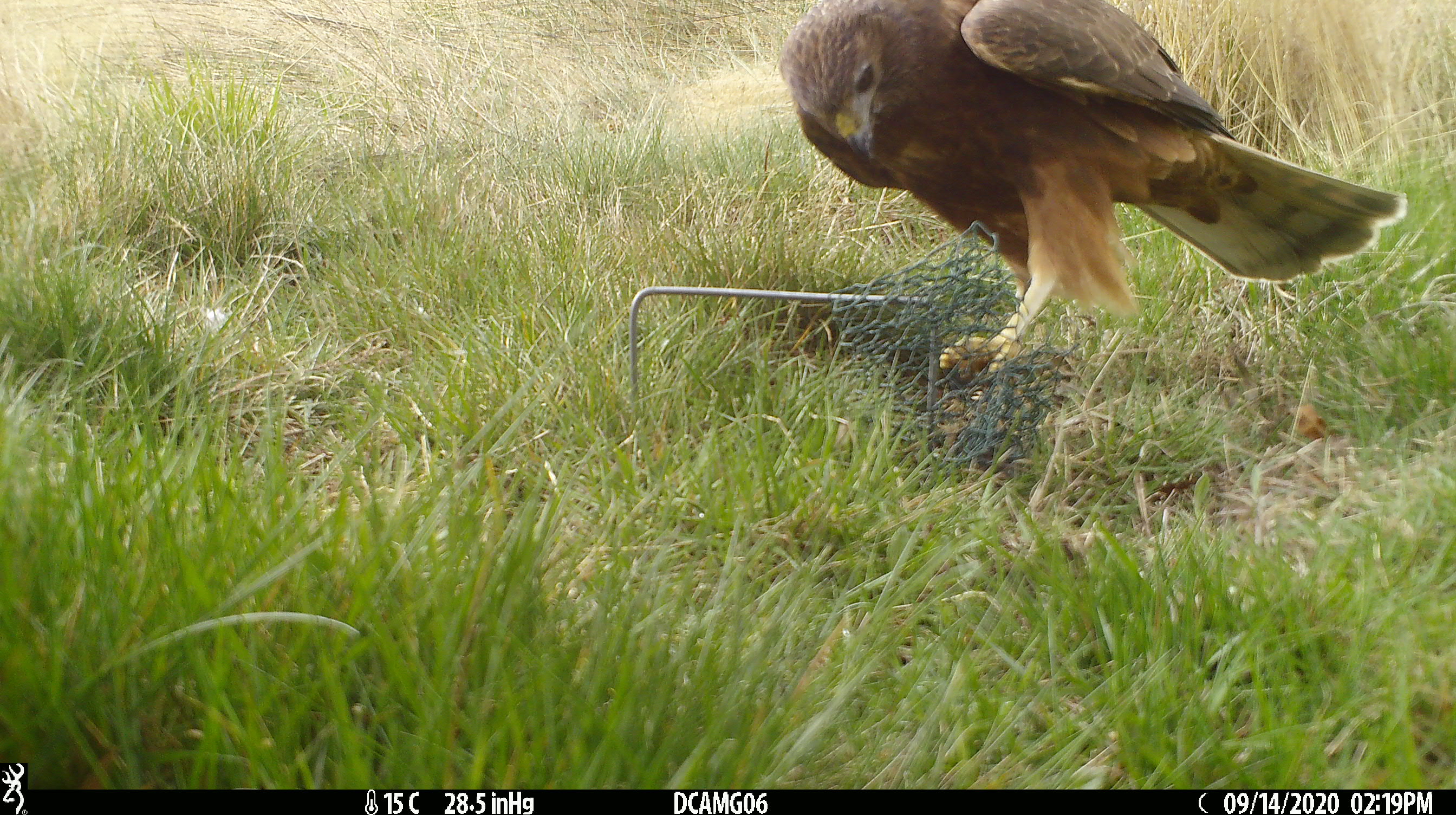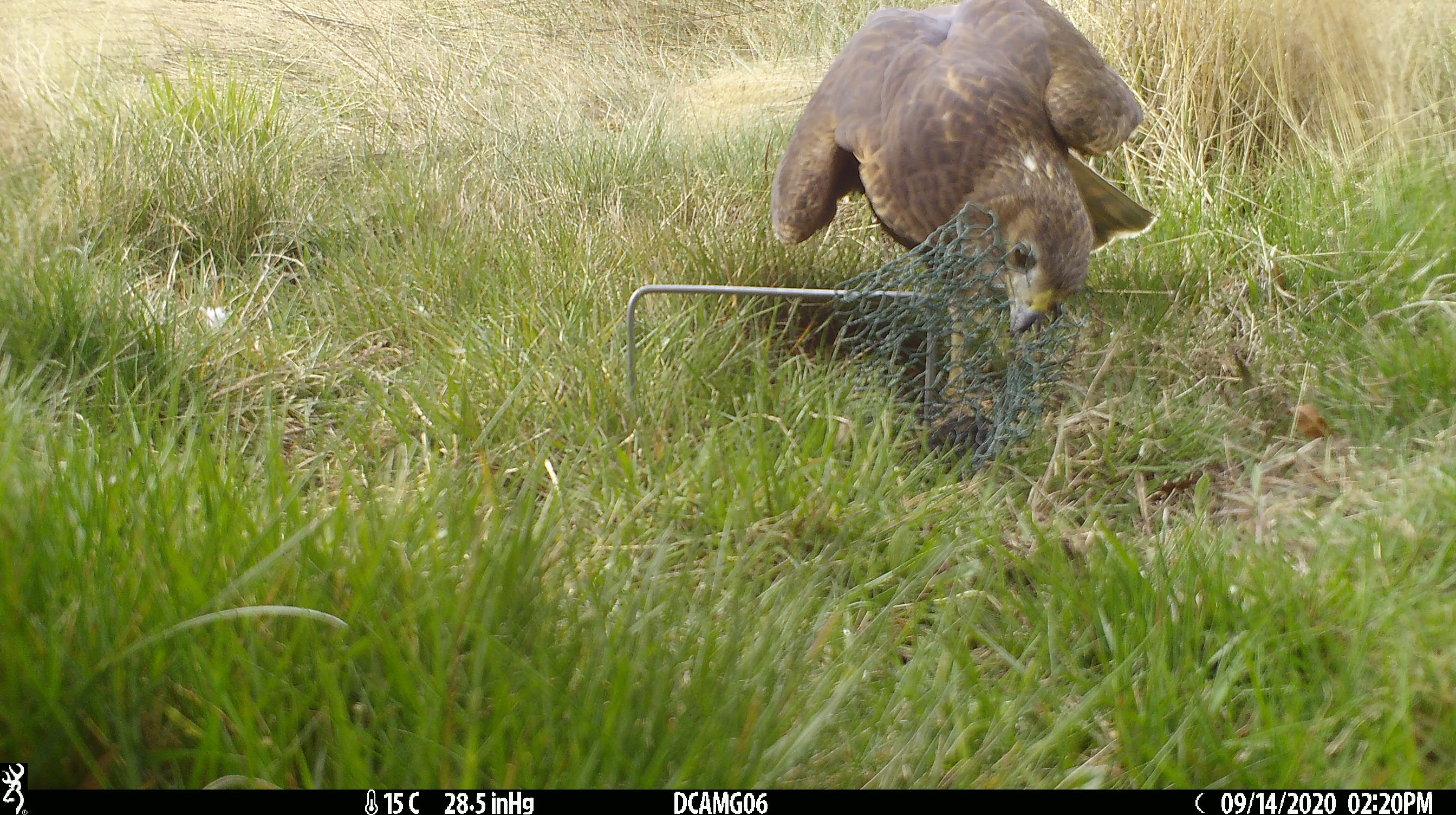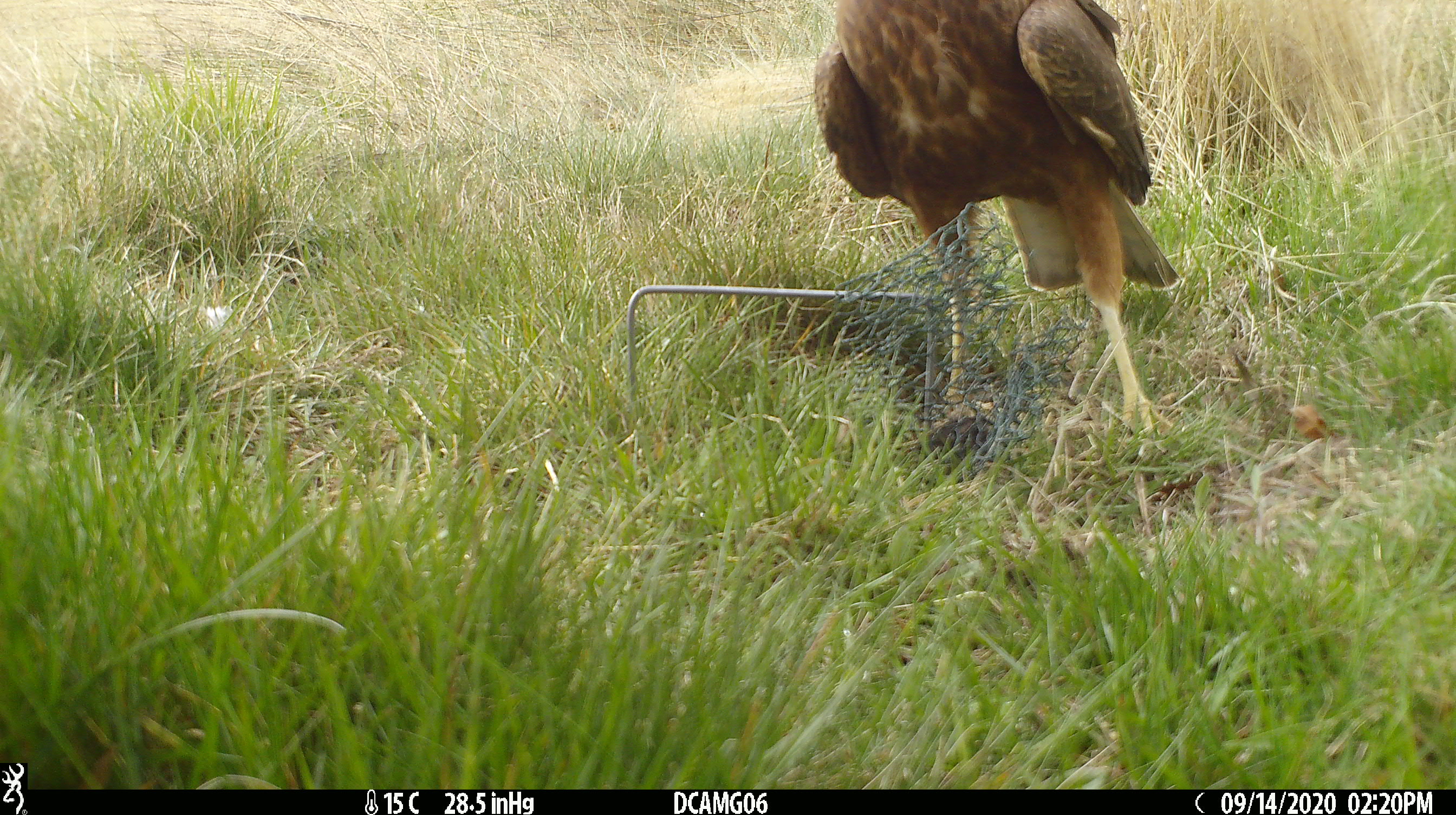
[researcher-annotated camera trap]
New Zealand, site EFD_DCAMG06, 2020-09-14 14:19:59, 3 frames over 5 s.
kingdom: Animalia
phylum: Chordata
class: Aves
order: Accipitriformes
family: Accipitridae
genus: Circus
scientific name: Circus approximans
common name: swamp harrier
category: harrier